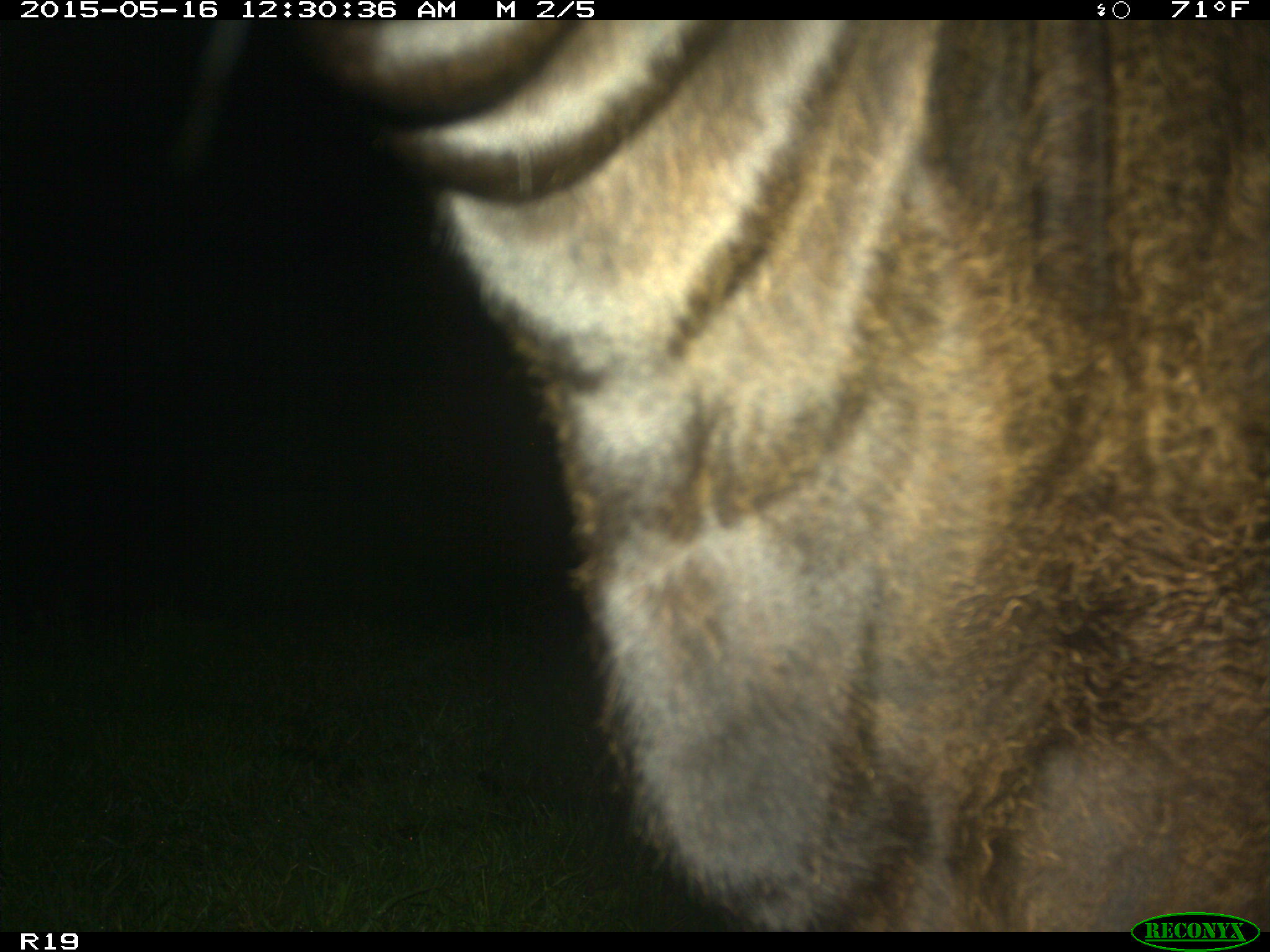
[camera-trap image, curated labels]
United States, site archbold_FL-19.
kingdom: Animalia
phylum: Chordata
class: Mammalia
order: Artiodactyla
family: Bovidae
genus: Bos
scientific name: Bos taurus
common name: domestic cow